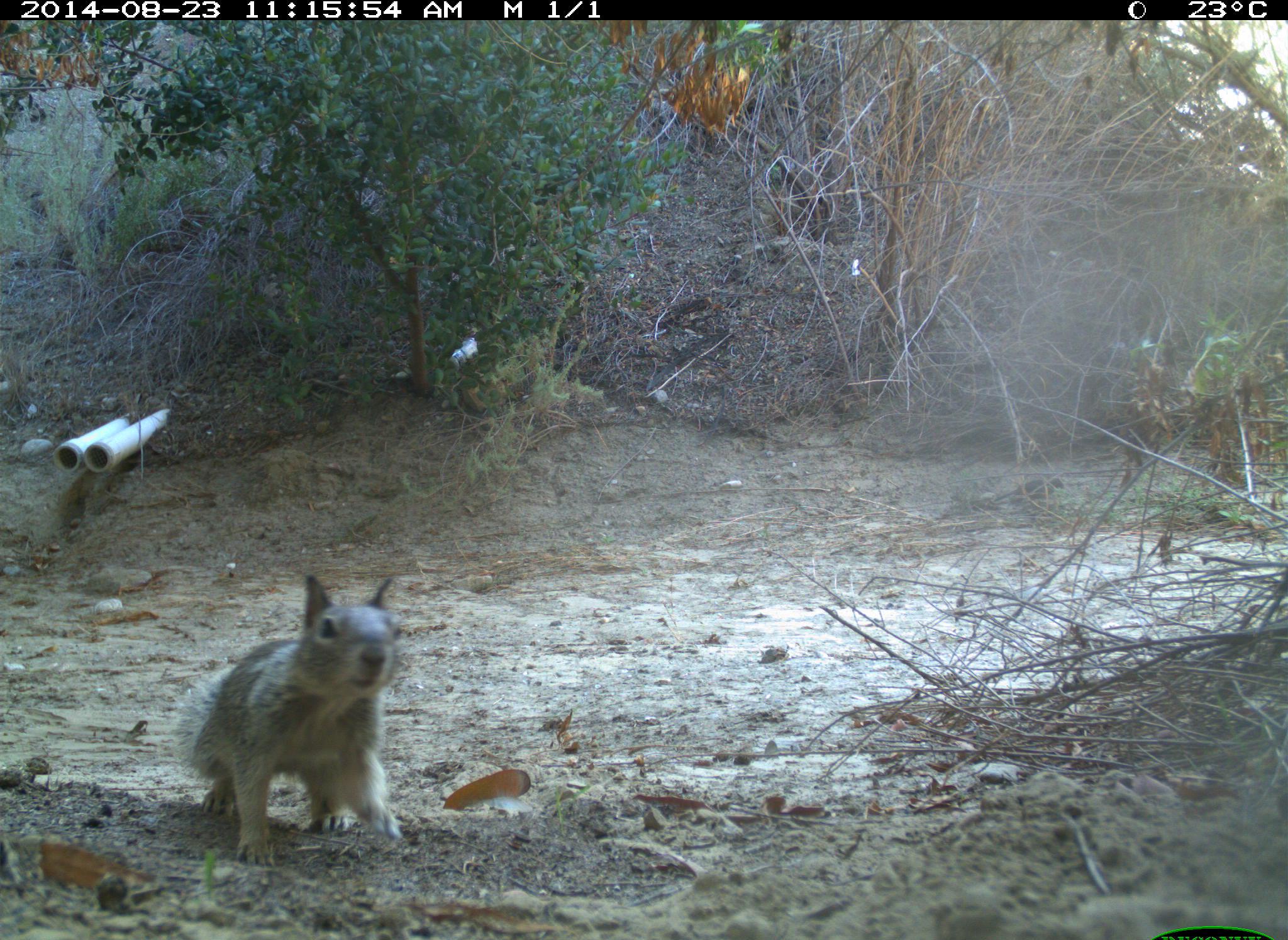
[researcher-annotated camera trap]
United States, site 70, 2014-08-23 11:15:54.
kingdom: Animalia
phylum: Chordata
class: Mammalia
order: Rodentia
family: Sciuridae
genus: Sciurus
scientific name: Sciurus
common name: squirrel